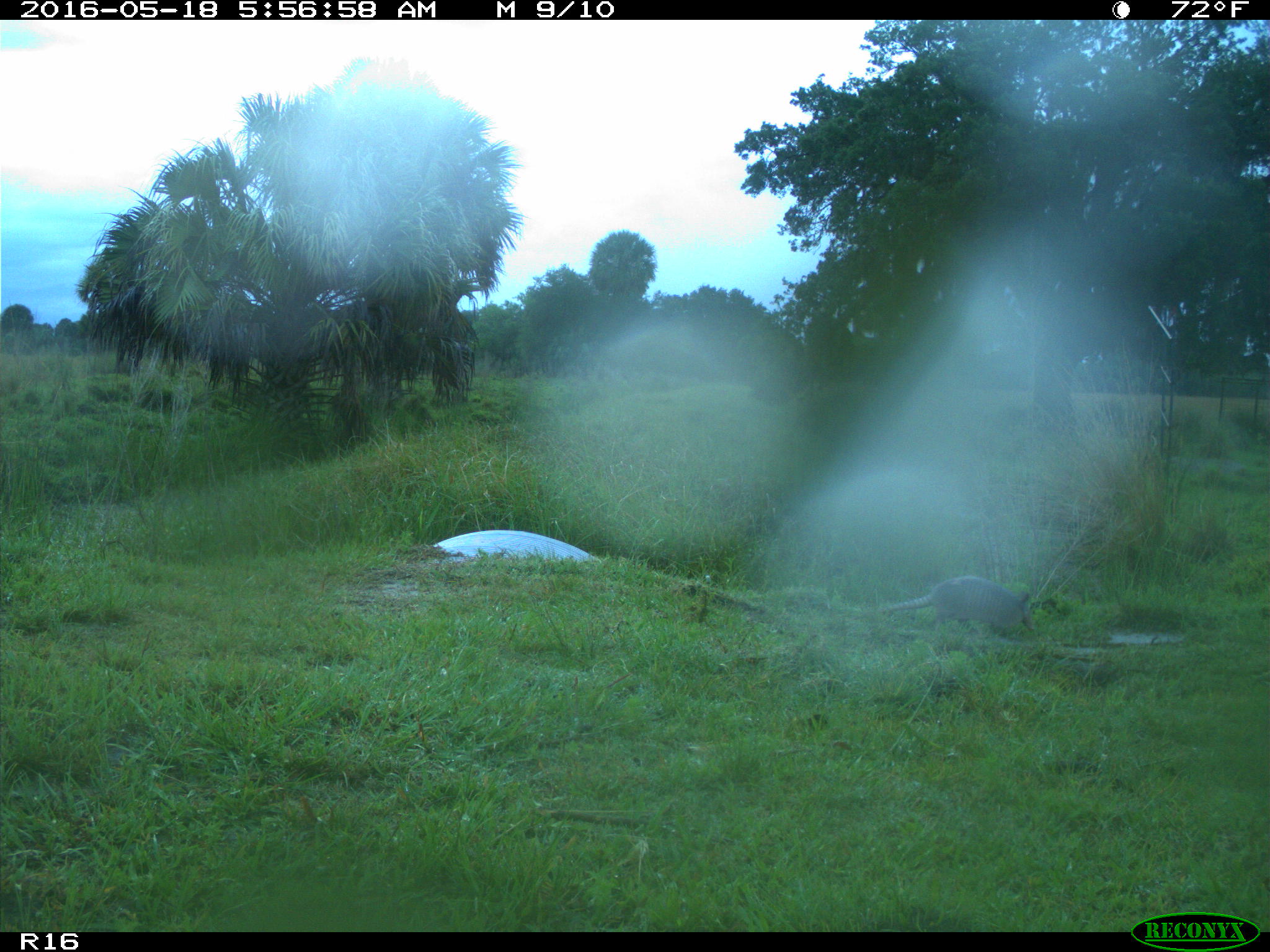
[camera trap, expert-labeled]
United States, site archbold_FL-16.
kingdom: Animalia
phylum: Chordata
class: Mammalia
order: Cingulata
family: Dasypodidae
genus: Dasypus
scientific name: Dasypus novemcinctus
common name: nine-banded armadillo